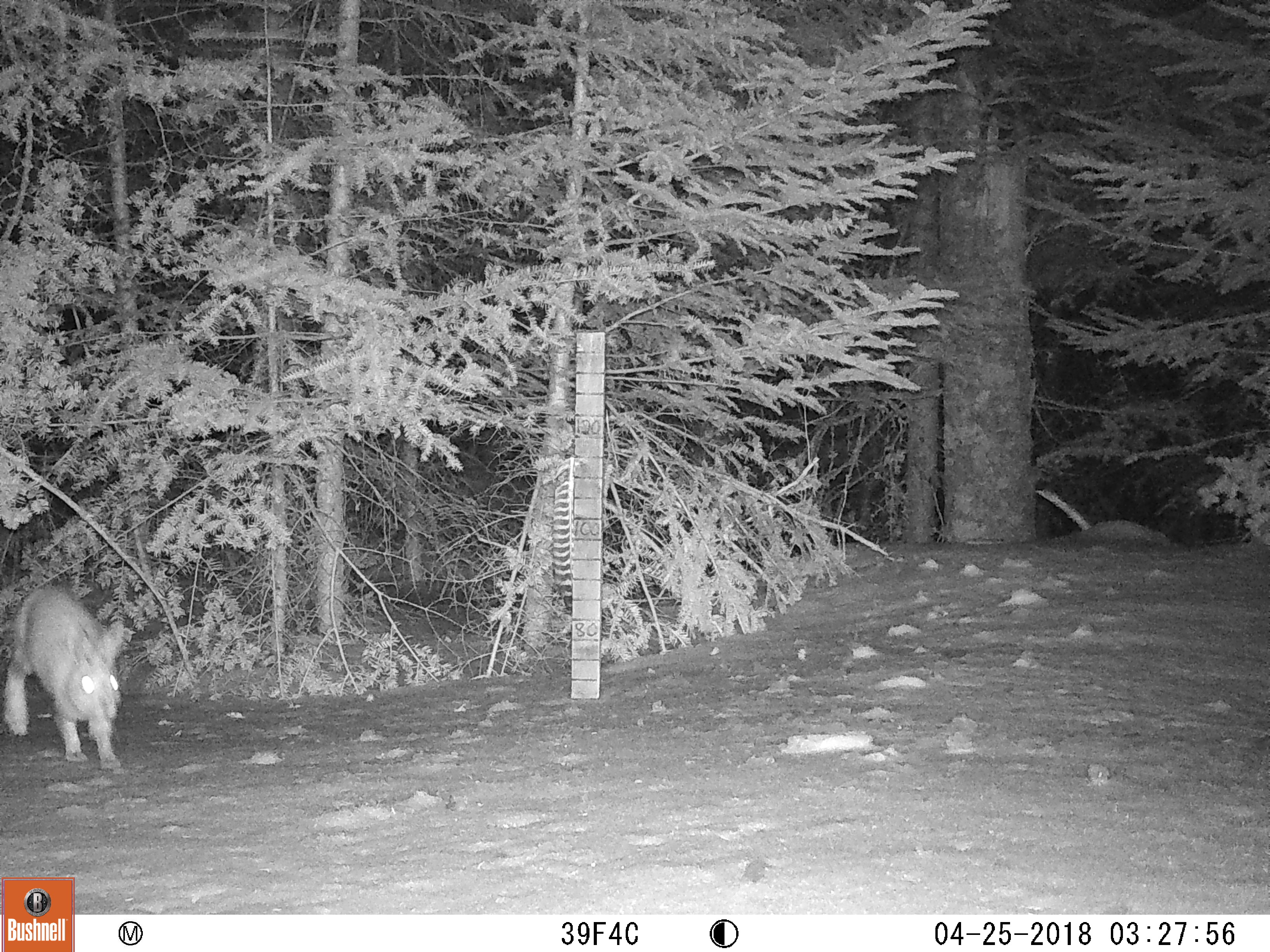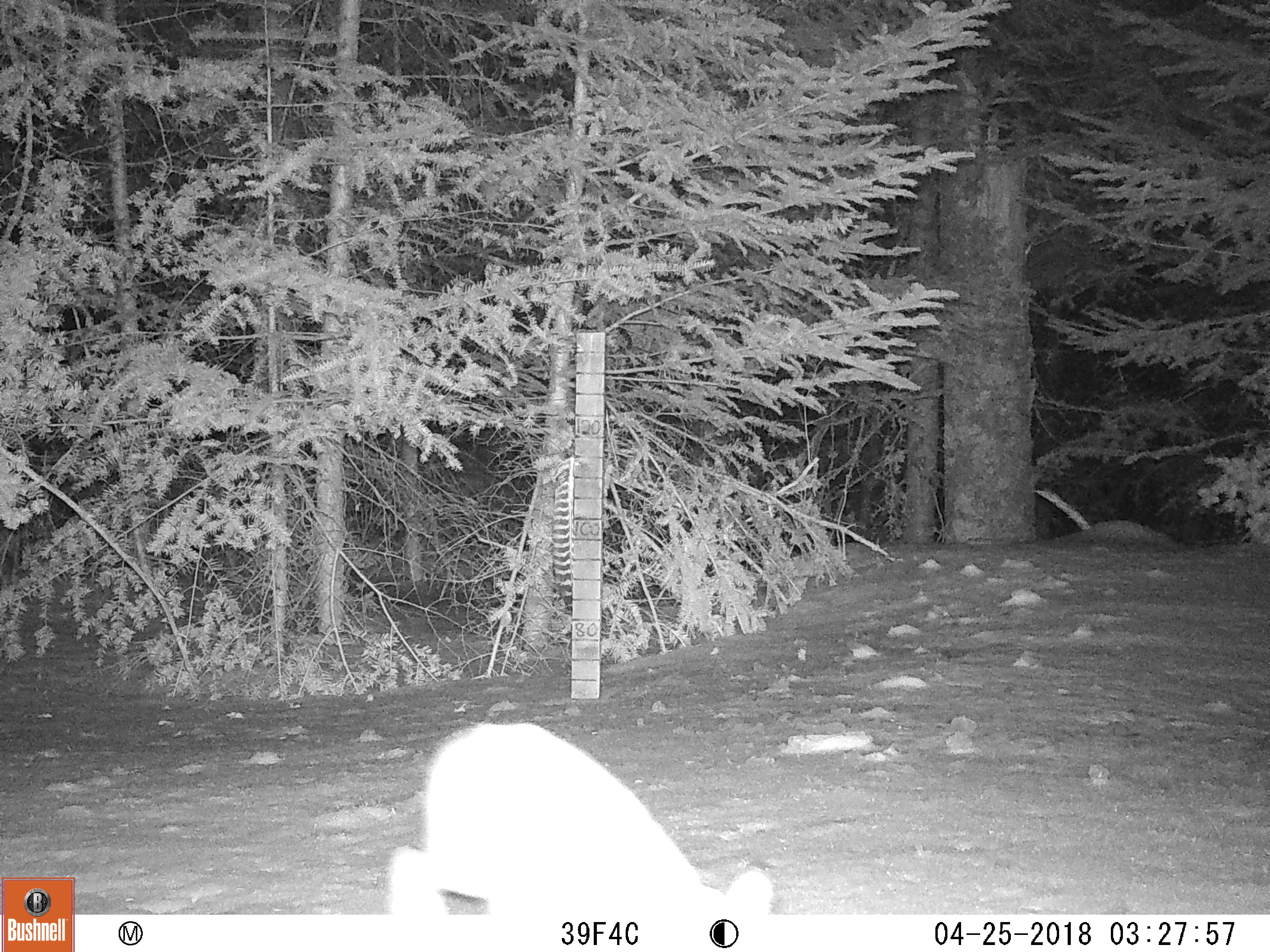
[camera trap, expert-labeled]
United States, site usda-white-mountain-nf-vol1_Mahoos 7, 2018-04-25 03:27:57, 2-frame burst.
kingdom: Animalia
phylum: Chordata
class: Mammalia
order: Lagomorpha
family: Leporidae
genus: Lepus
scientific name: Lepus americanus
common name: snowshoe hare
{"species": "snowshoe hare (Lepus americanus)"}